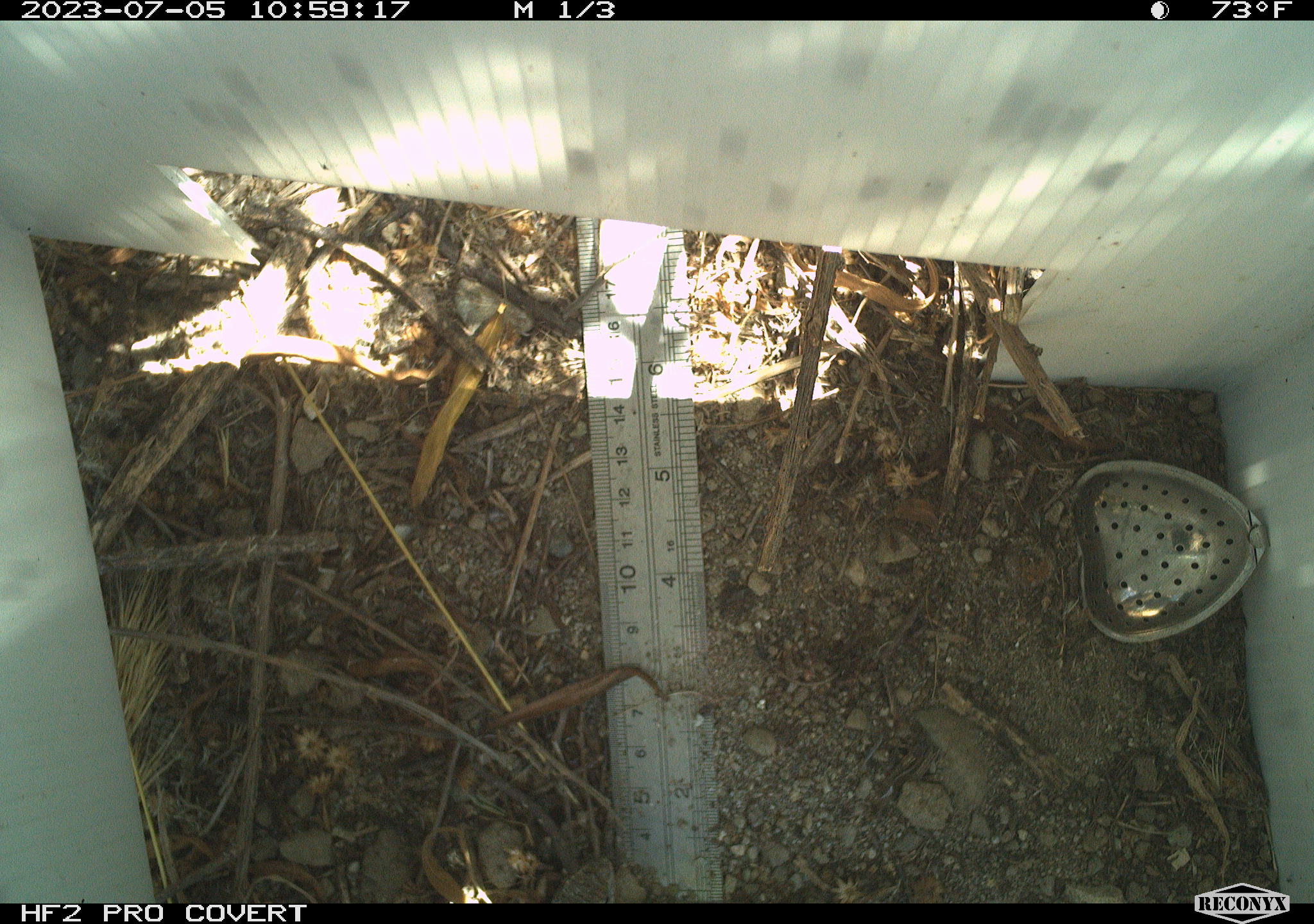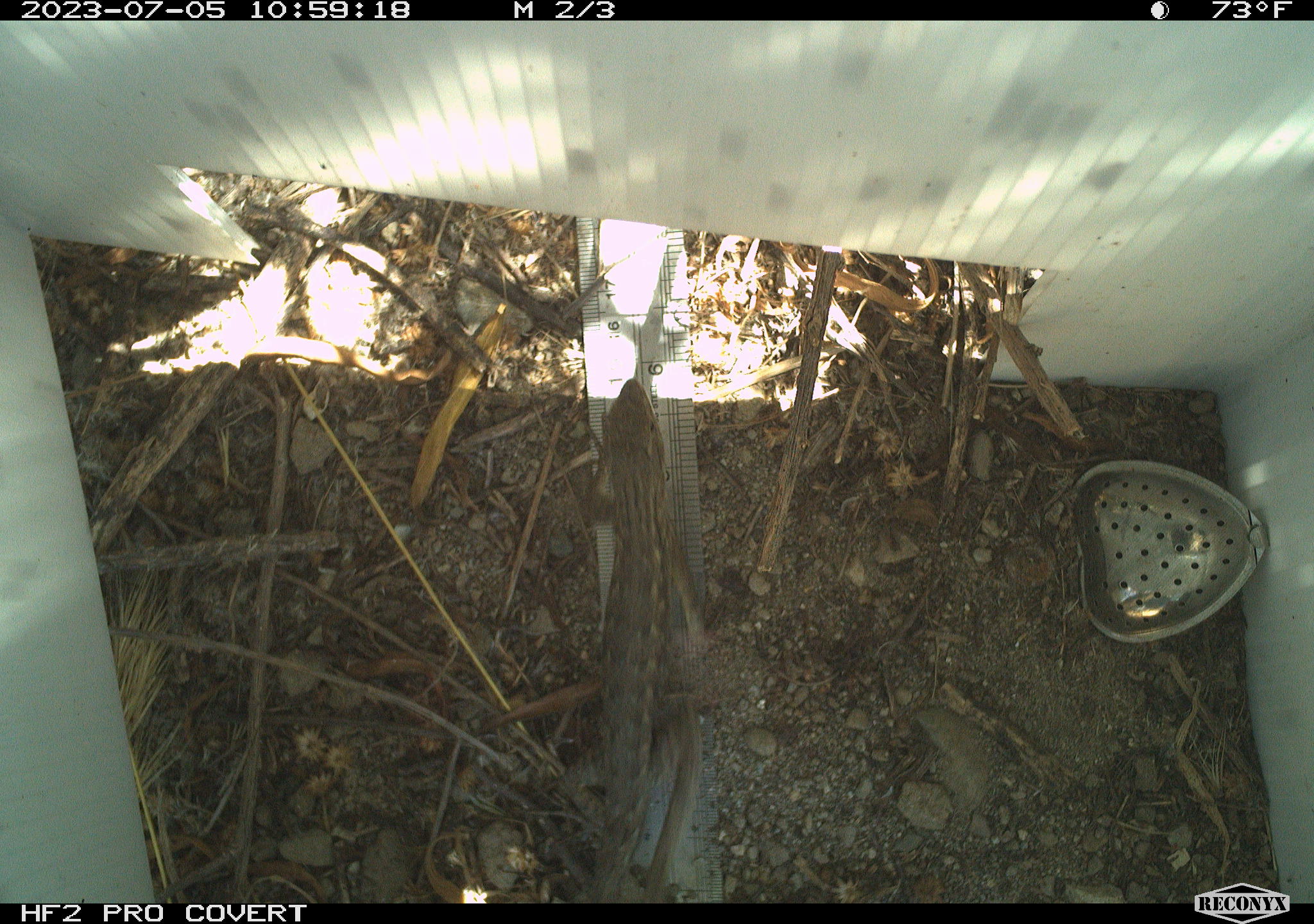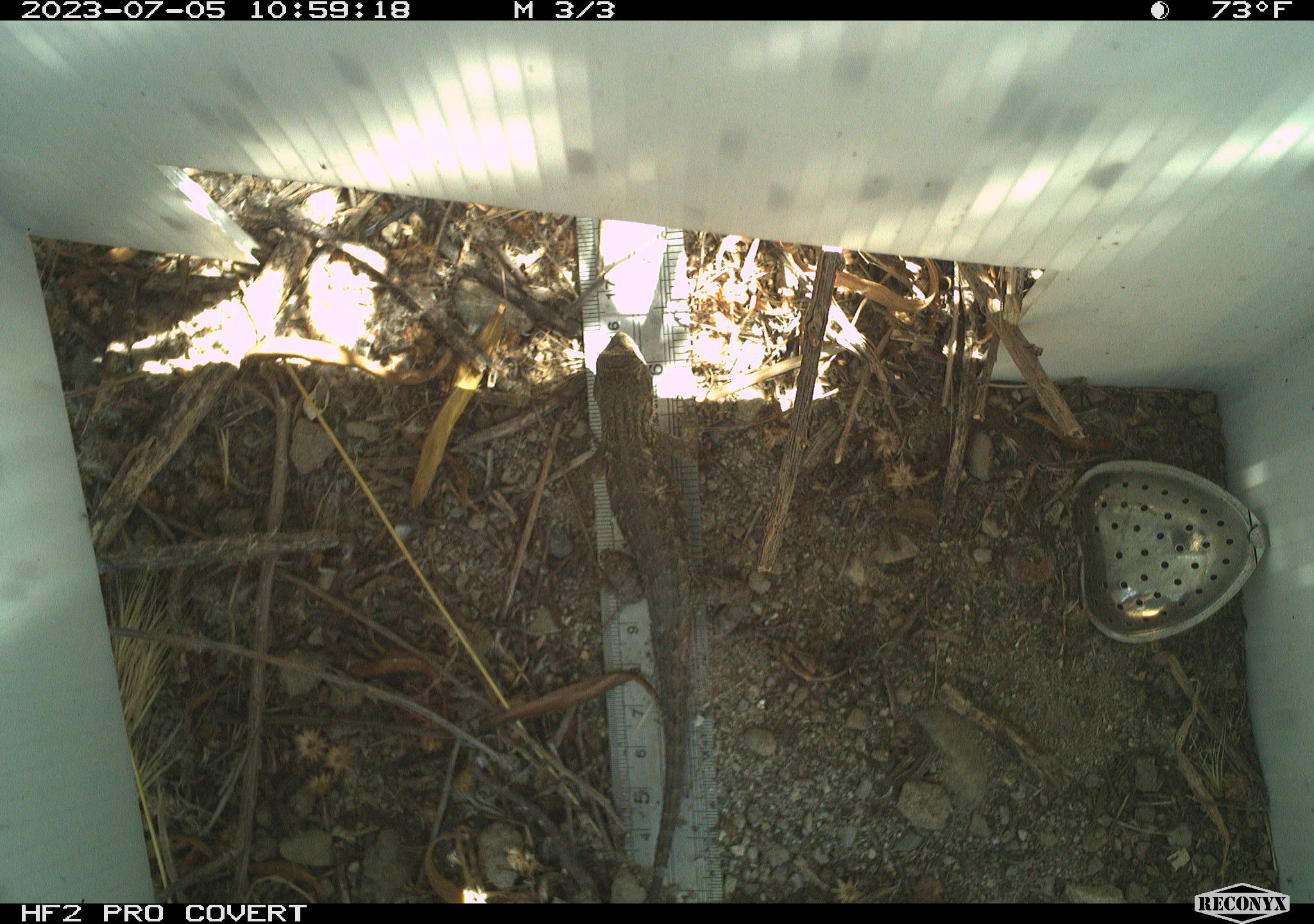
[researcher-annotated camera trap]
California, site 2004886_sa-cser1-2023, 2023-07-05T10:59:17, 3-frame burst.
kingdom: Animalia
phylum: Chordata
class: Reptilia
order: Squamata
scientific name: Squamata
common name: lizards and snakes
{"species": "lizards and snakes (Squamata)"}